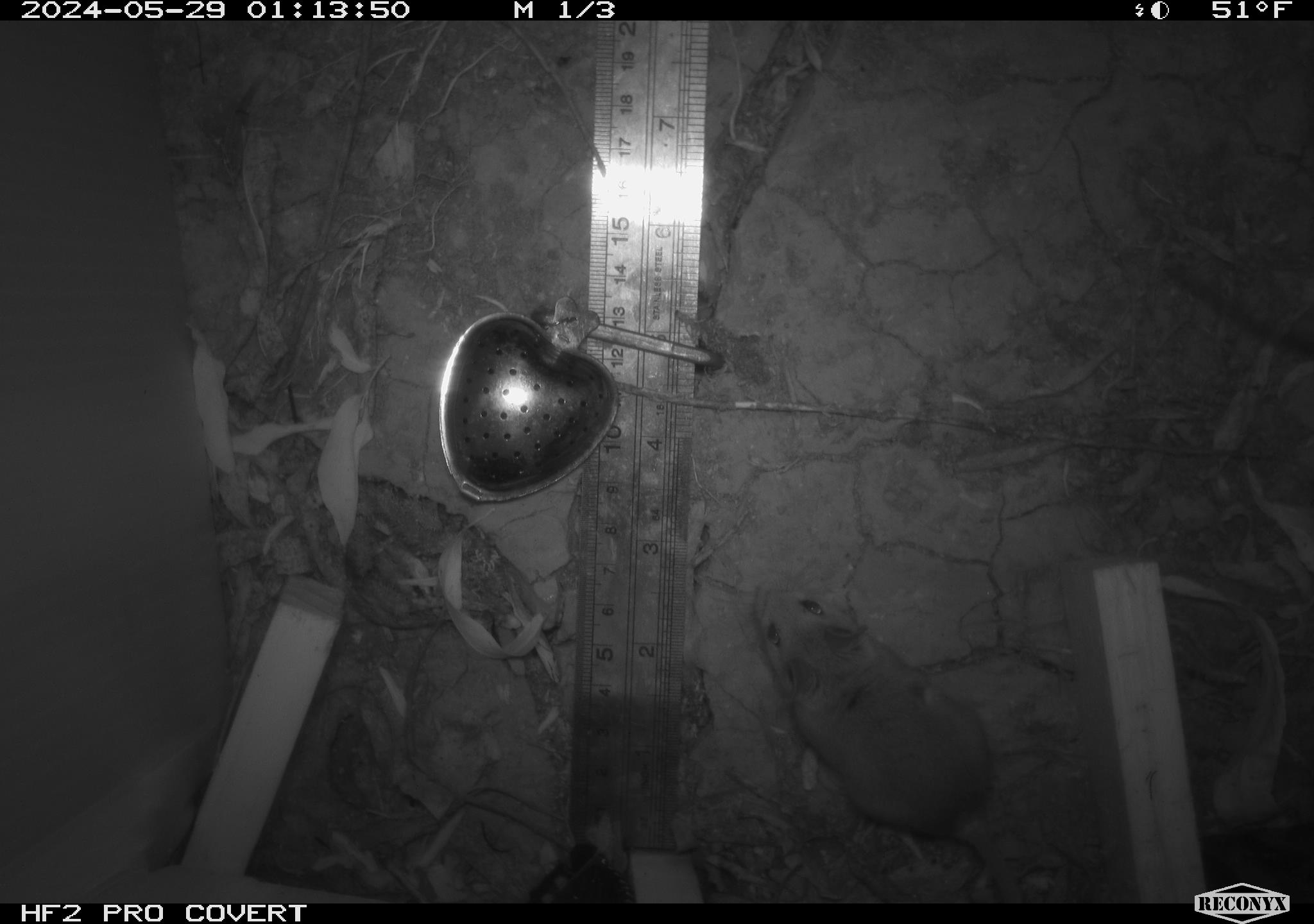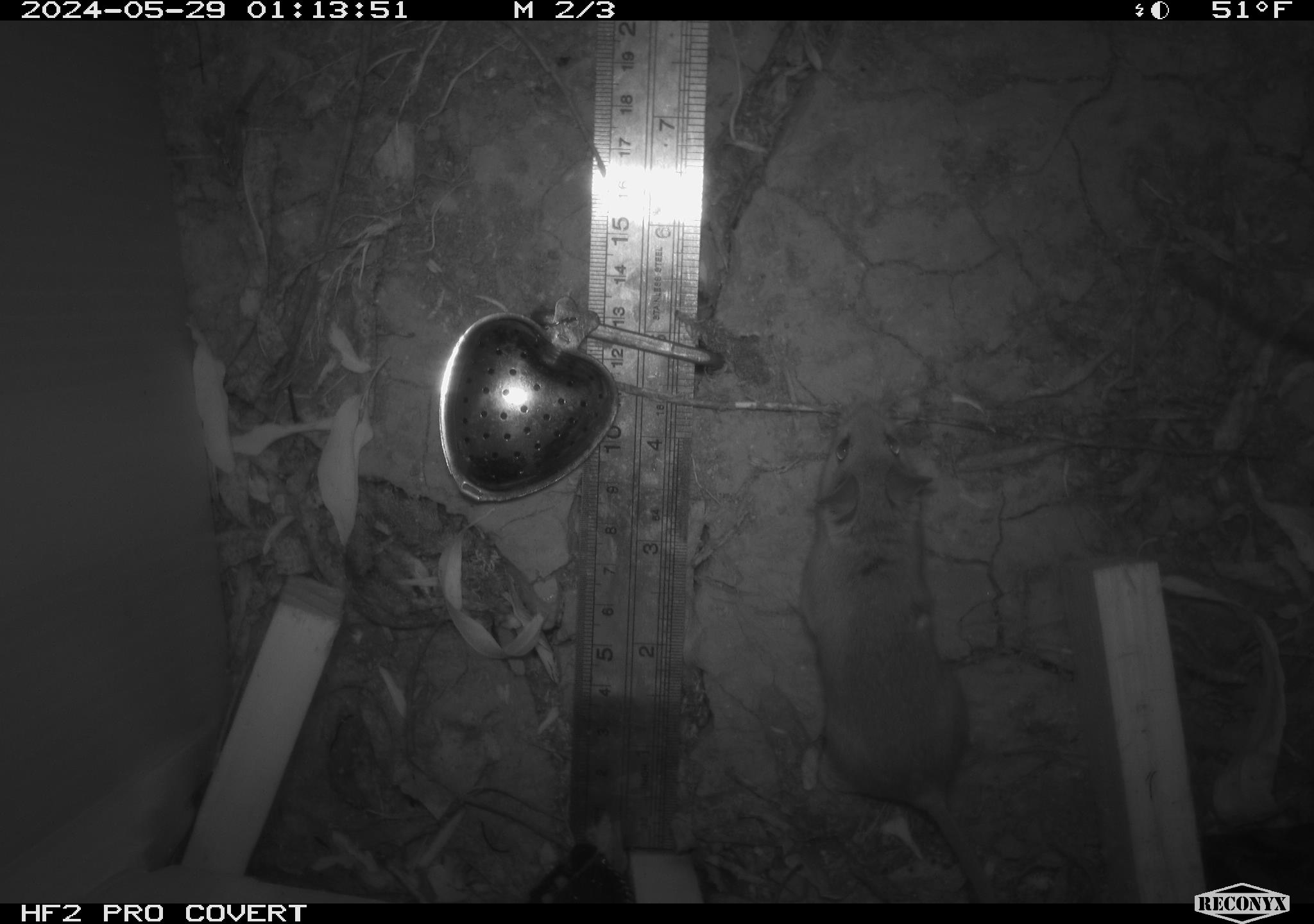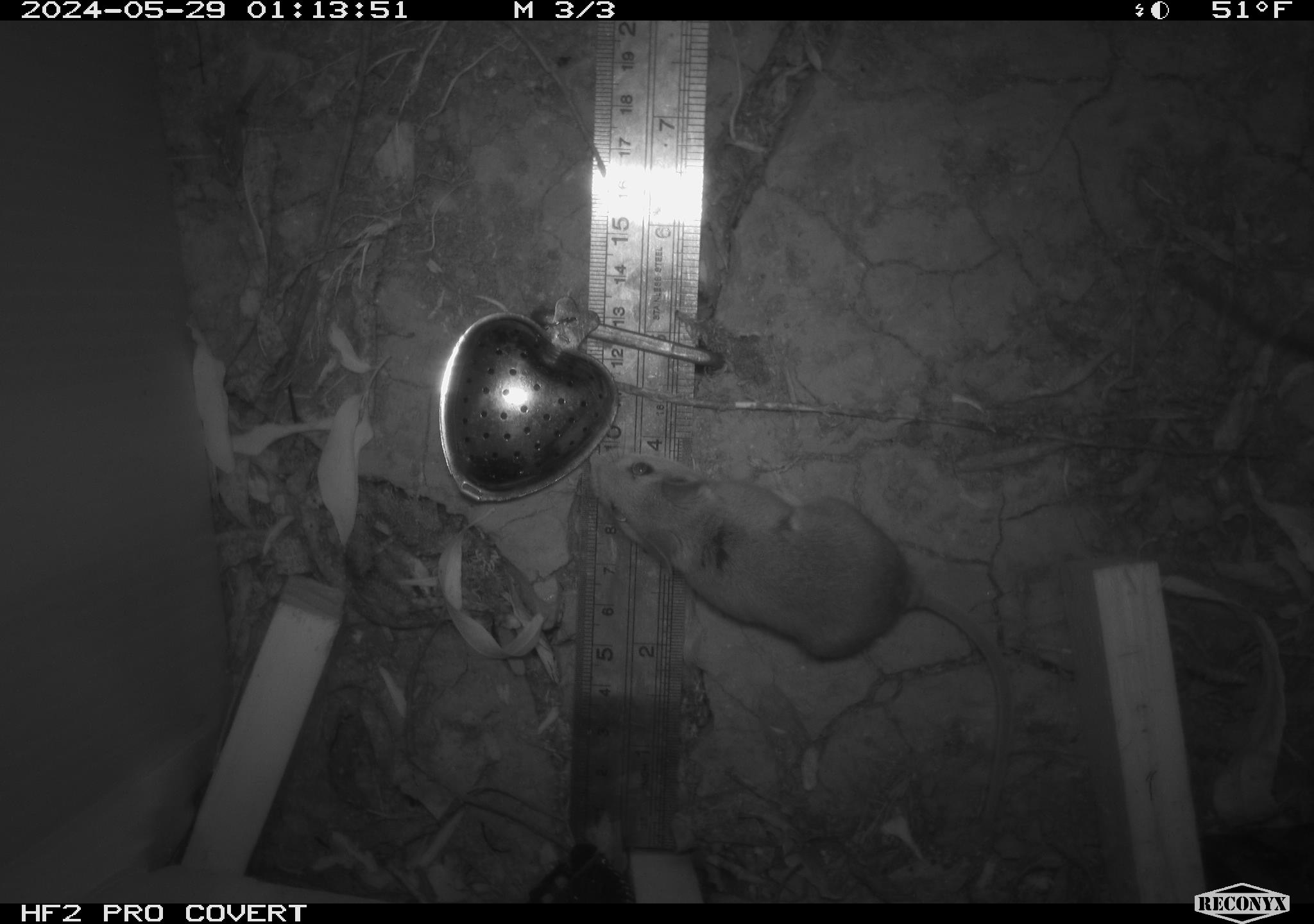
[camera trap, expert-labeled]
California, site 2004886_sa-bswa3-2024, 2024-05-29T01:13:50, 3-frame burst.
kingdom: Animalia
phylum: Chordata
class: Mammalia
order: Rodentia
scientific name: Rodentia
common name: mouse species